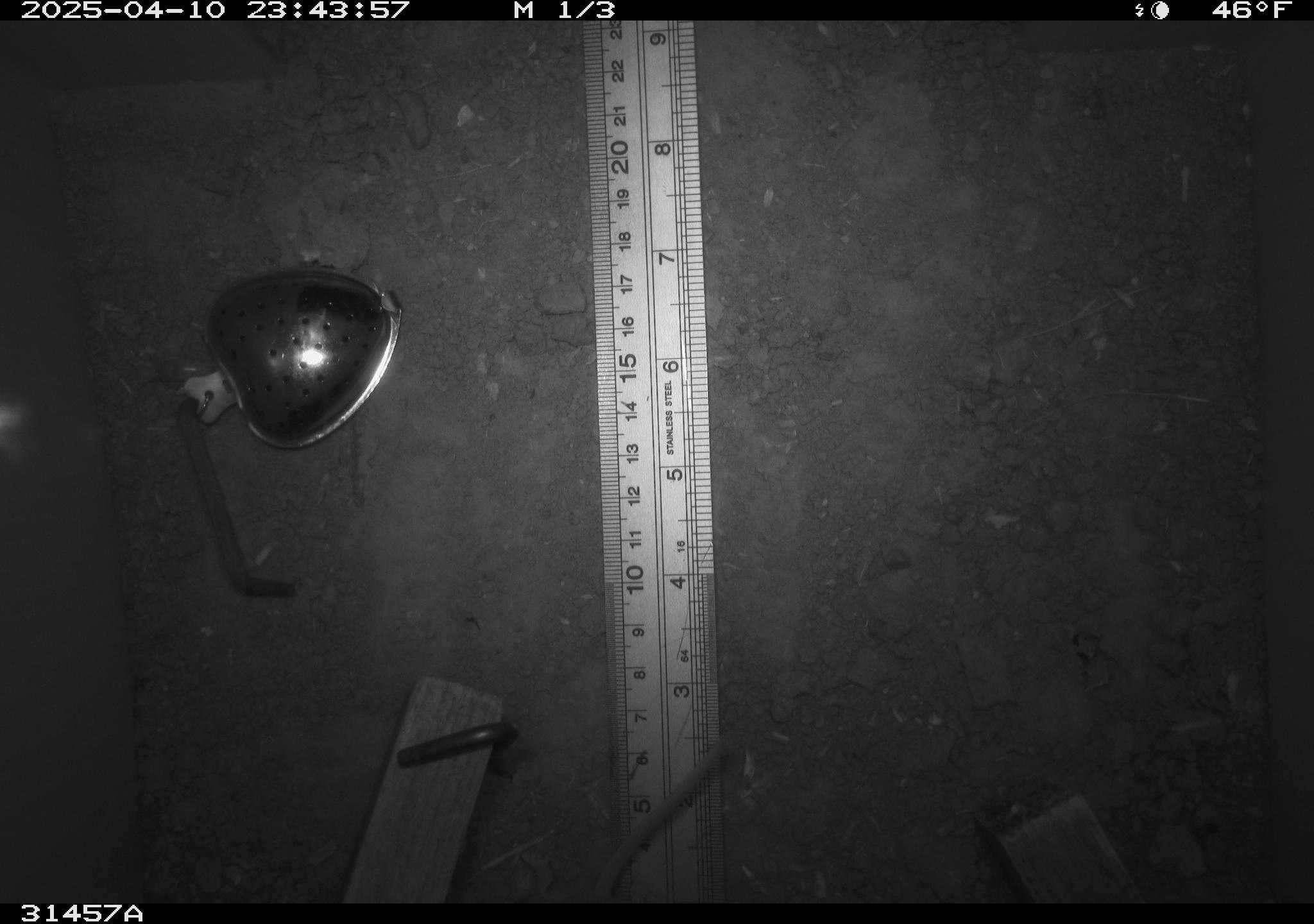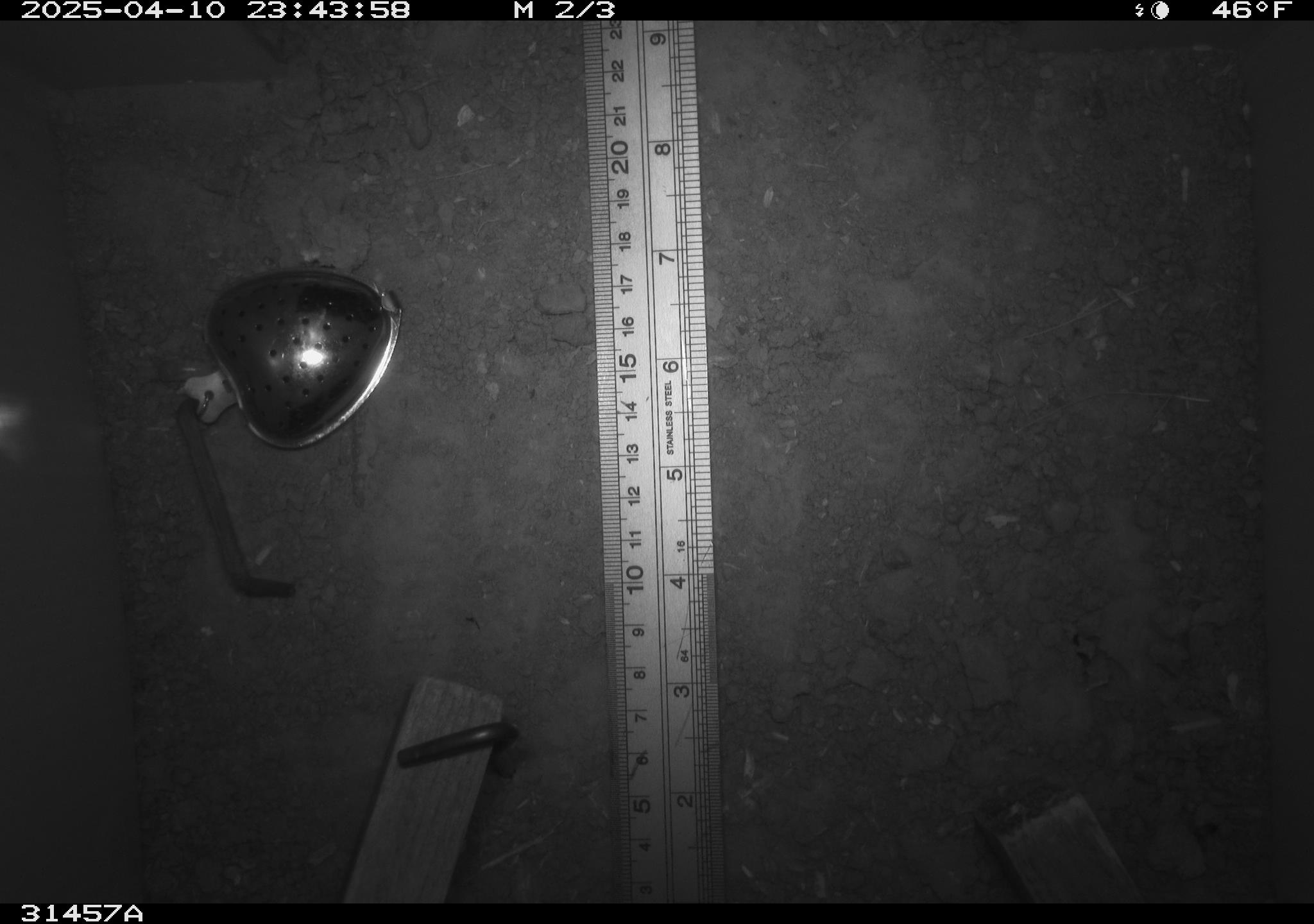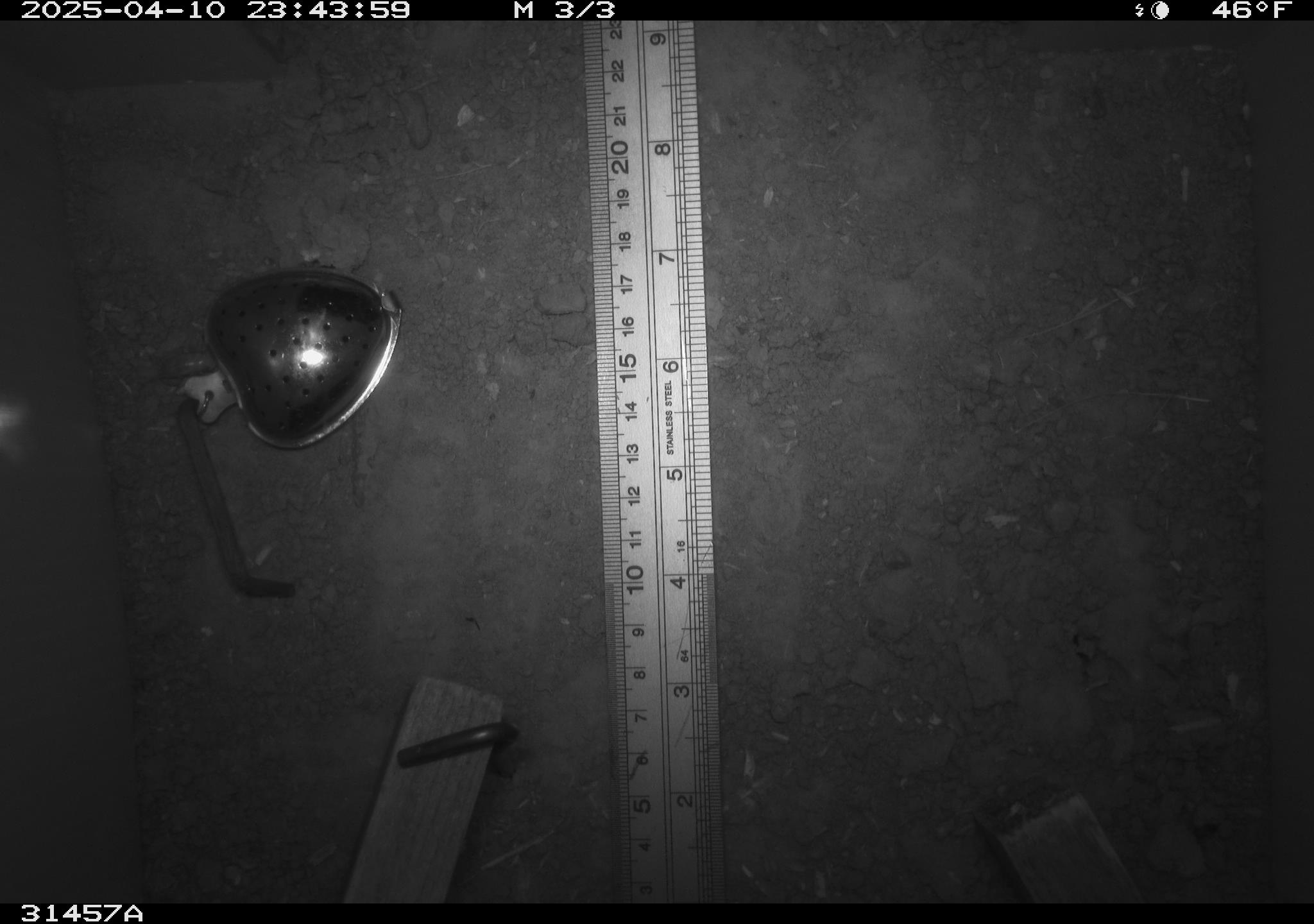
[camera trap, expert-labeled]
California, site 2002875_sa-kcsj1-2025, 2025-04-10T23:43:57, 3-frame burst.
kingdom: Animalia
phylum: Chordata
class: Mammalia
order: Rodentia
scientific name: Rodentia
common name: rodent